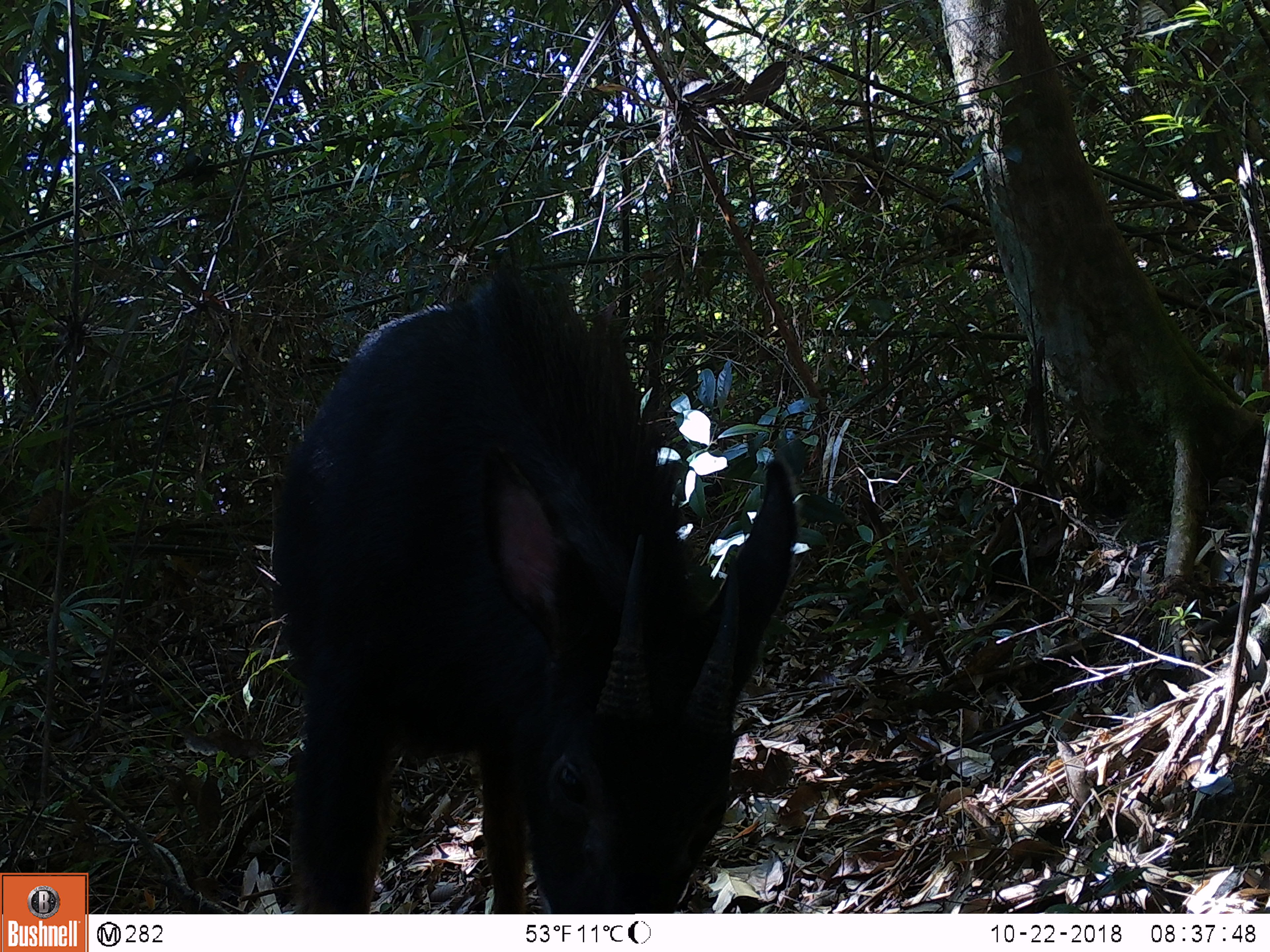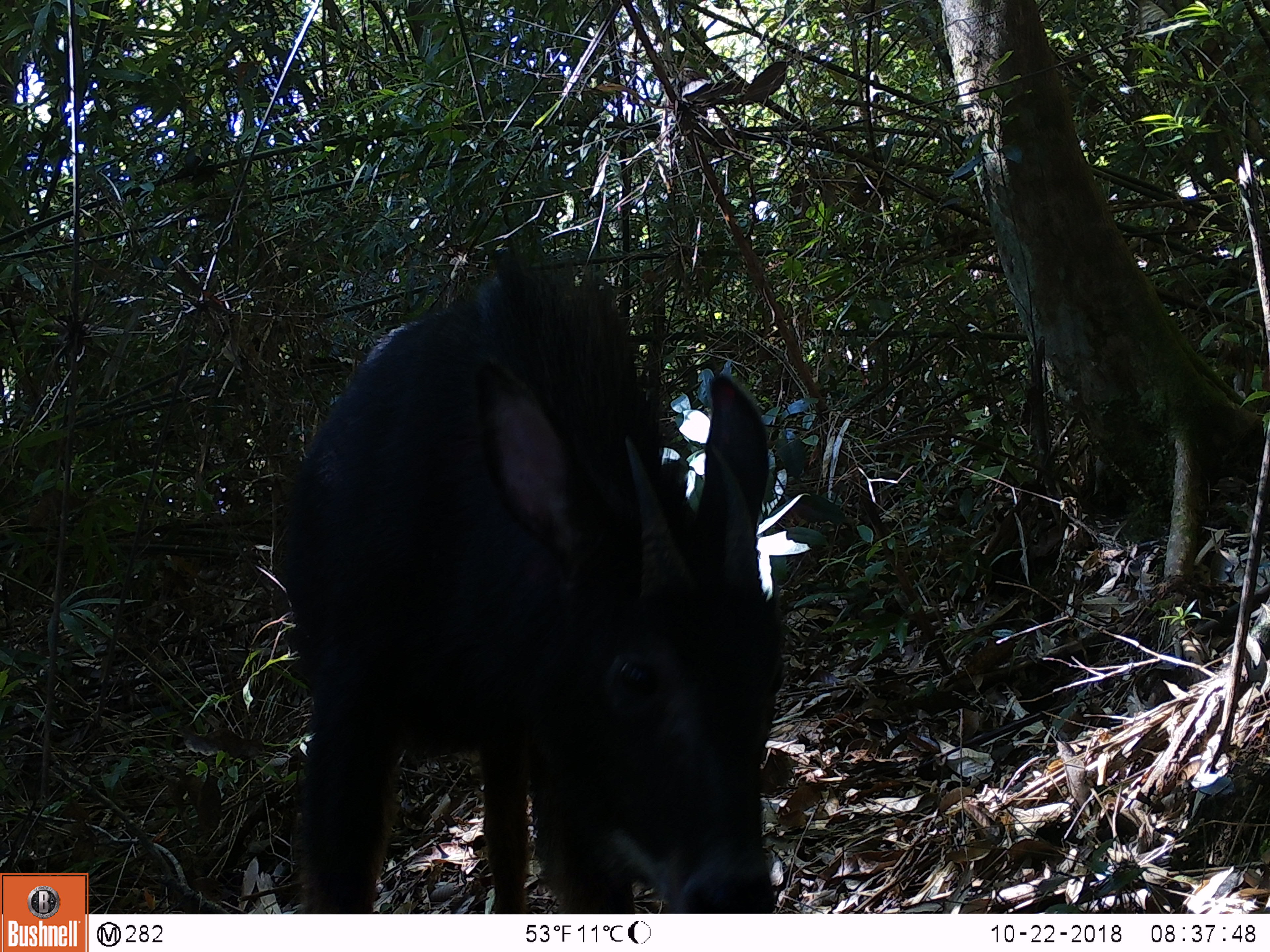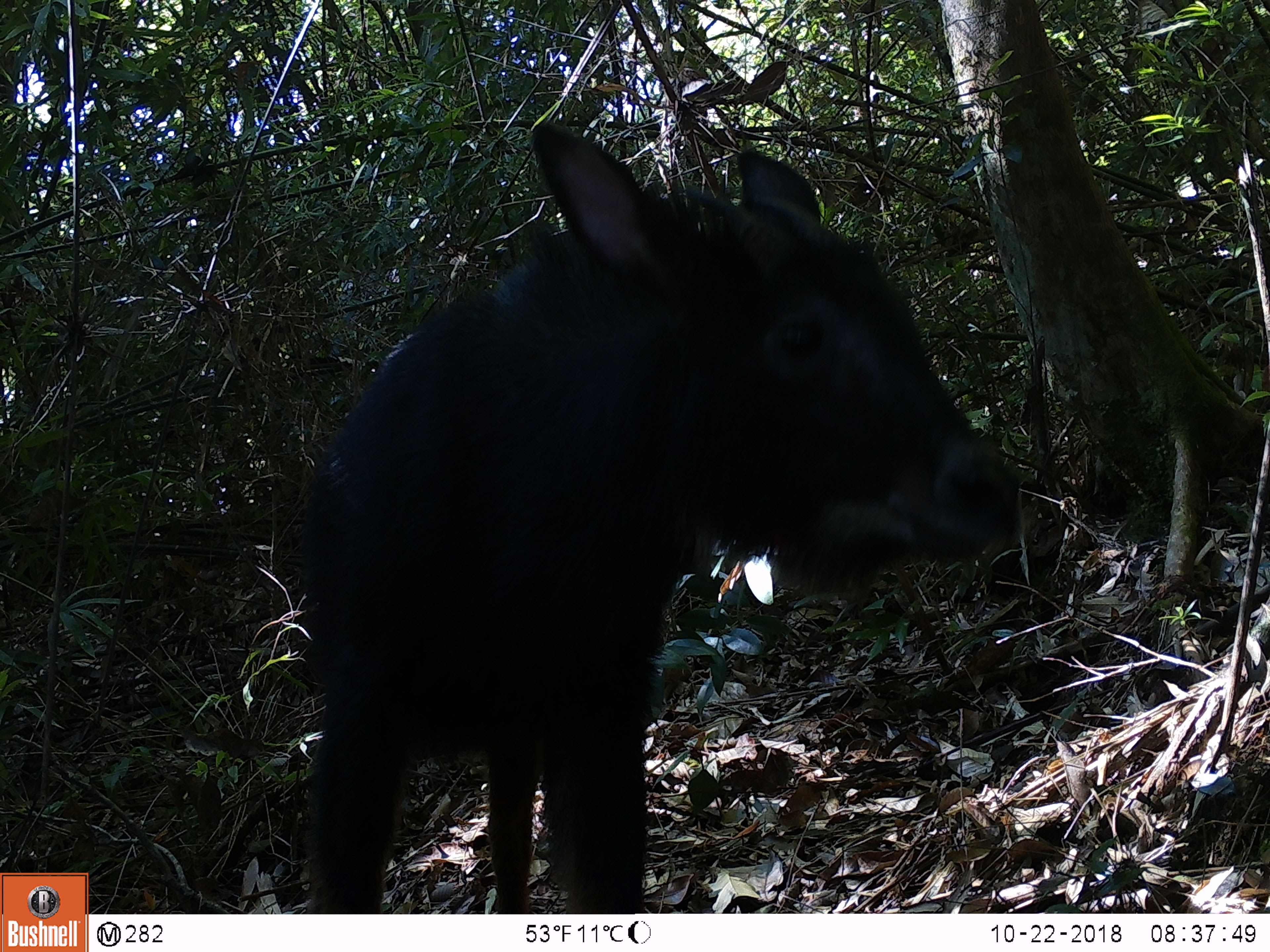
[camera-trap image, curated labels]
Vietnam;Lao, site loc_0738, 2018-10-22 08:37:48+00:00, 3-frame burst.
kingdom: Animalia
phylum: Chordata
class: Mammalia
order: Artiodactyla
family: Bovidae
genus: Capricornis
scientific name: Capricornis sumatraensis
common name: chinese serow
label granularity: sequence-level